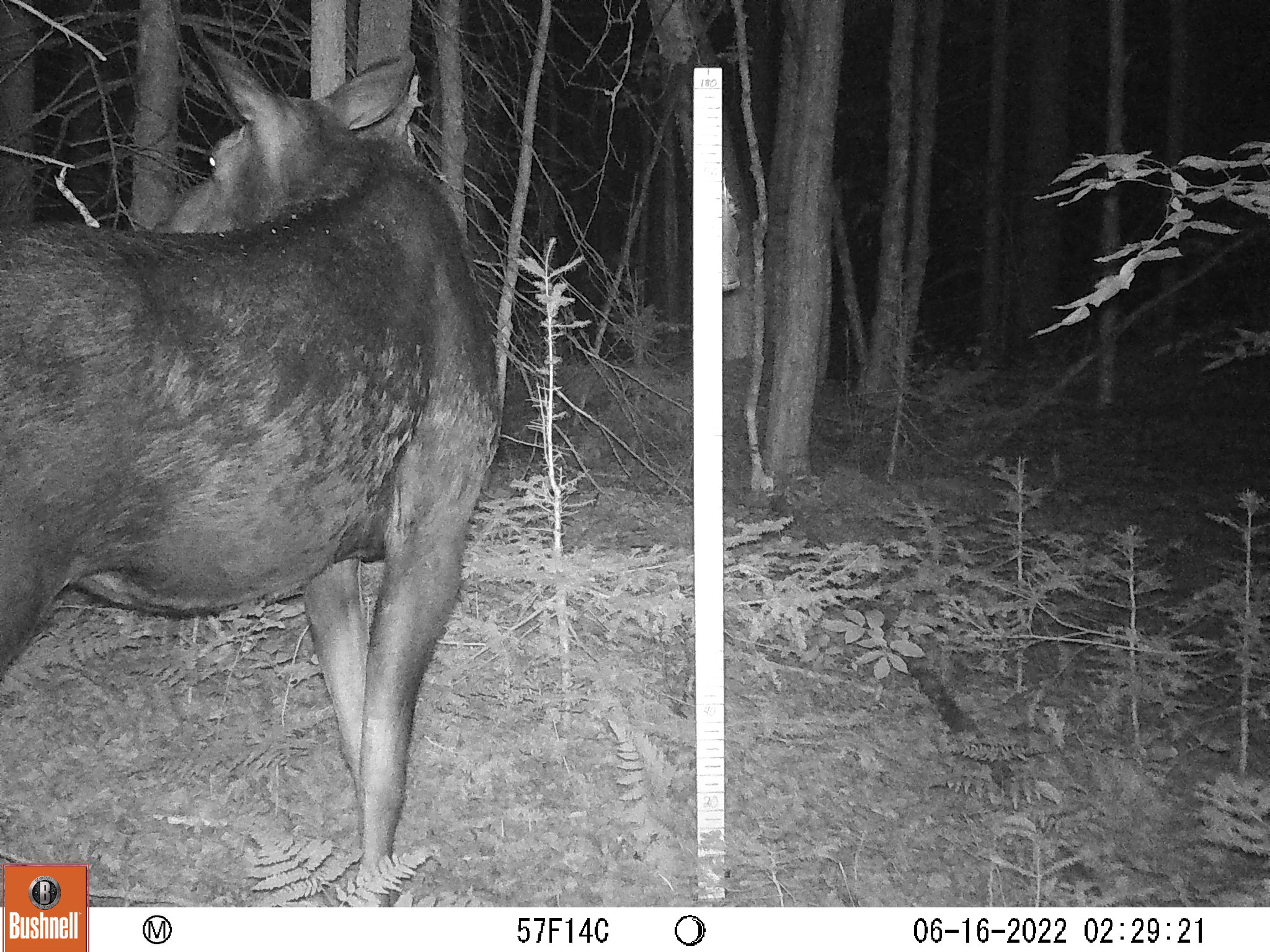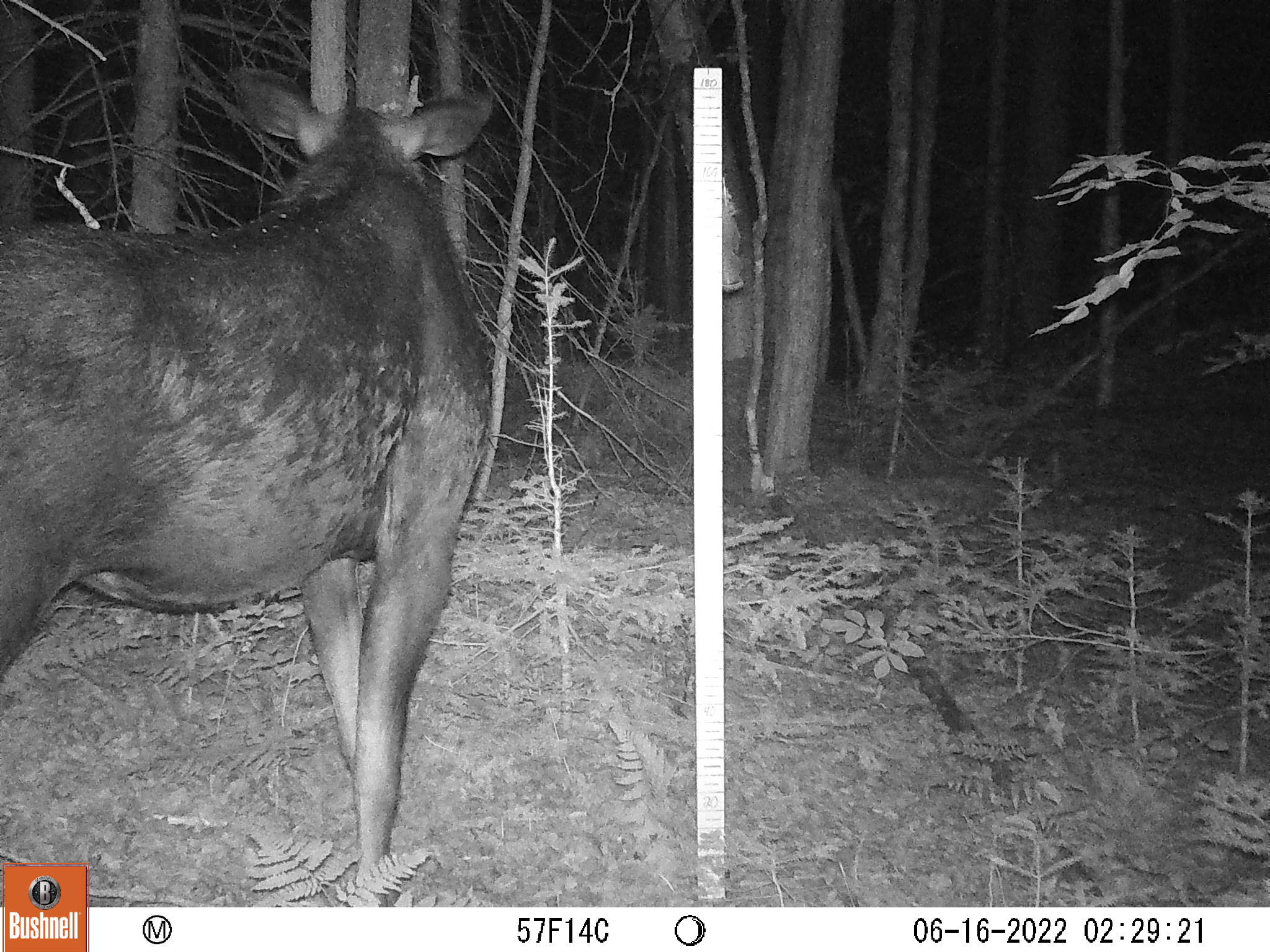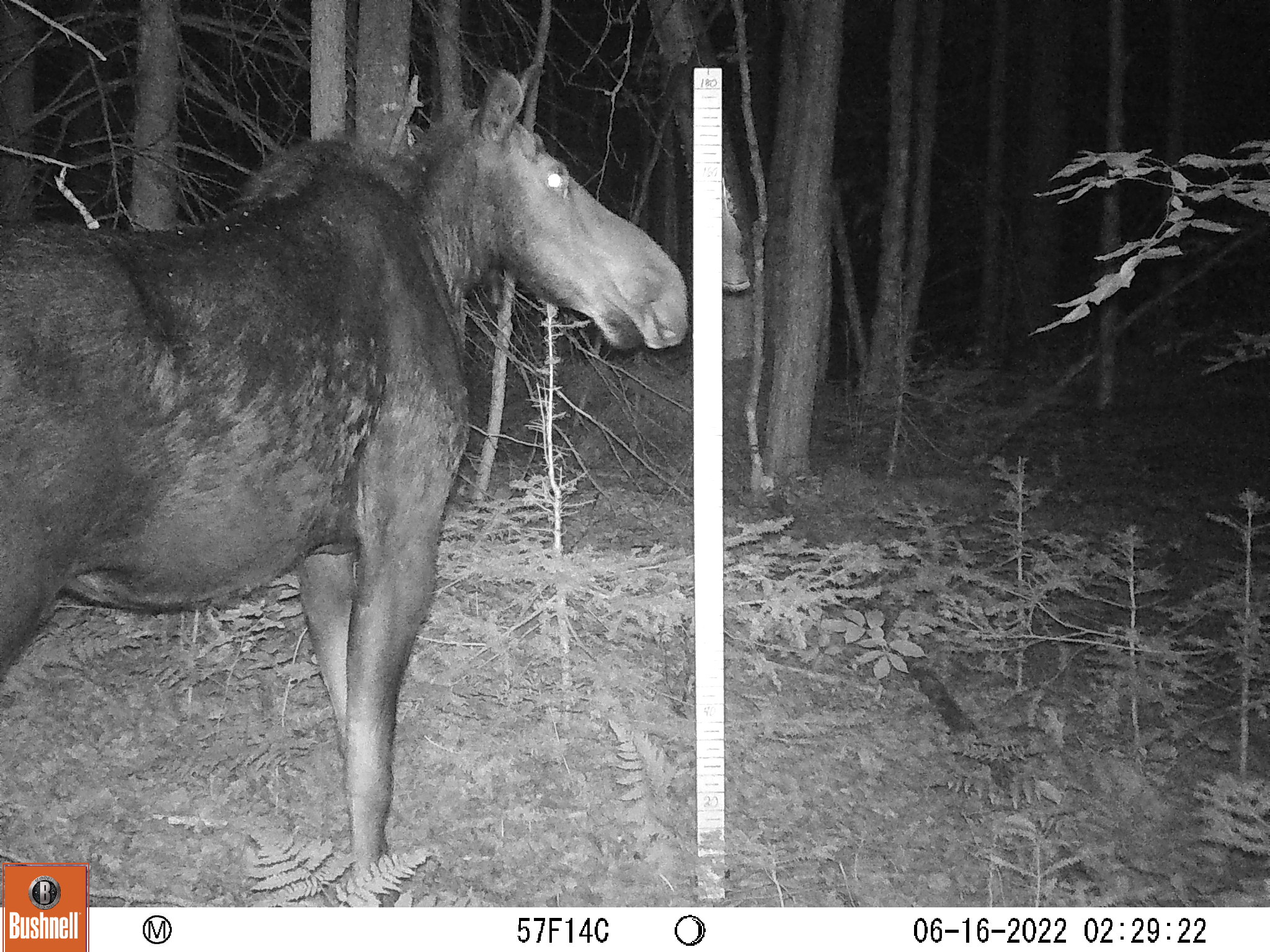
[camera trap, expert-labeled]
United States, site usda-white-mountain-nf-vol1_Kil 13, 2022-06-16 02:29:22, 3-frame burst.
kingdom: Animalia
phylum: Chordata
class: Mammalia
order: Artiodactyla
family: Cervidae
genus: Alces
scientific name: Alces alces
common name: moose